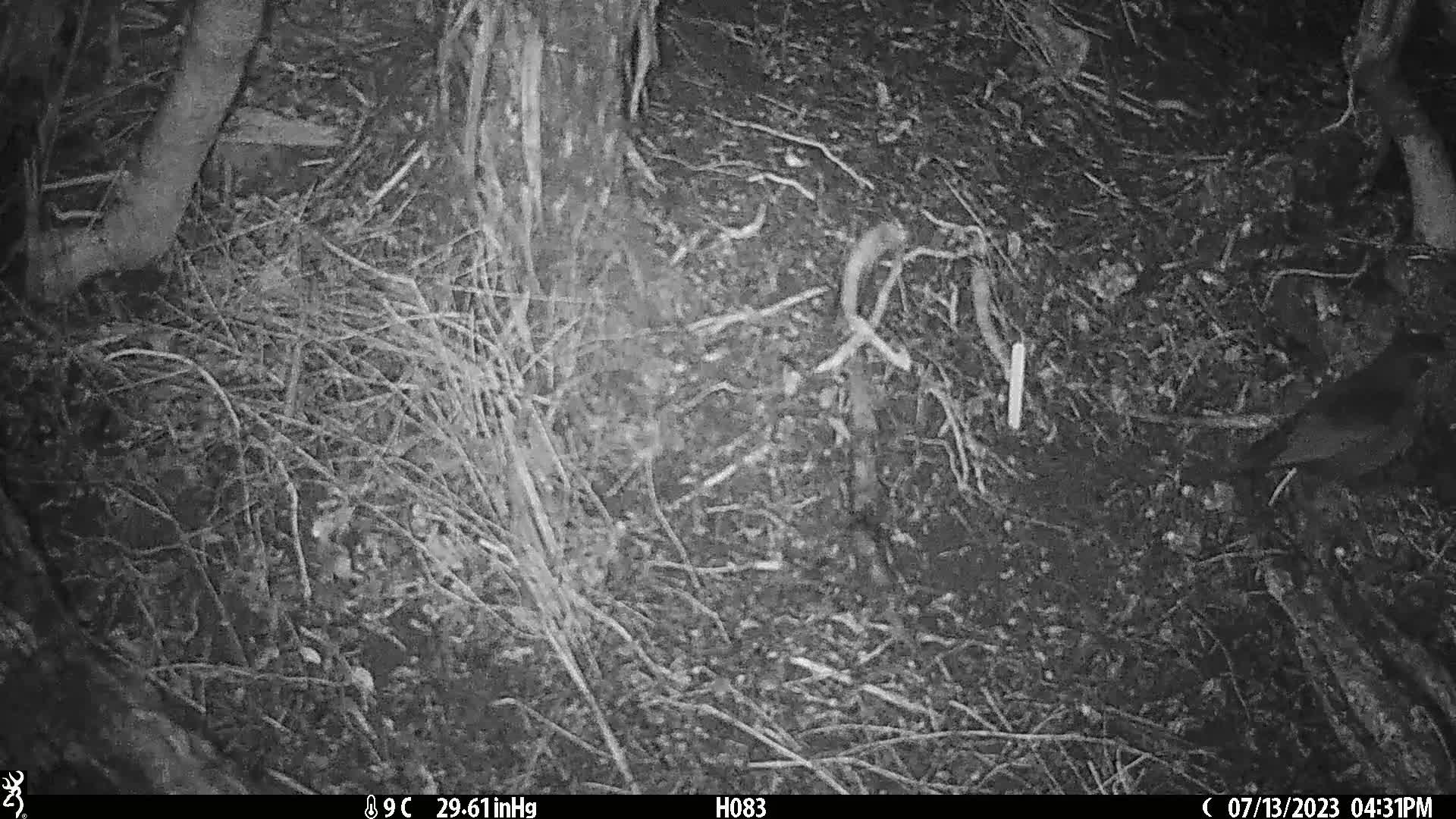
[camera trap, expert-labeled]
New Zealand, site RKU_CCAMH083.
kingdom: Animalia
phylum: Chordata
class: Aves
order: Passeriformes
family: Turdidae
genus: Turdus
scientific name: Turdus merula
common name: eurasian blackbird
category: blackbird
Blackbird (eurasian blackbird) (Turdus merula).